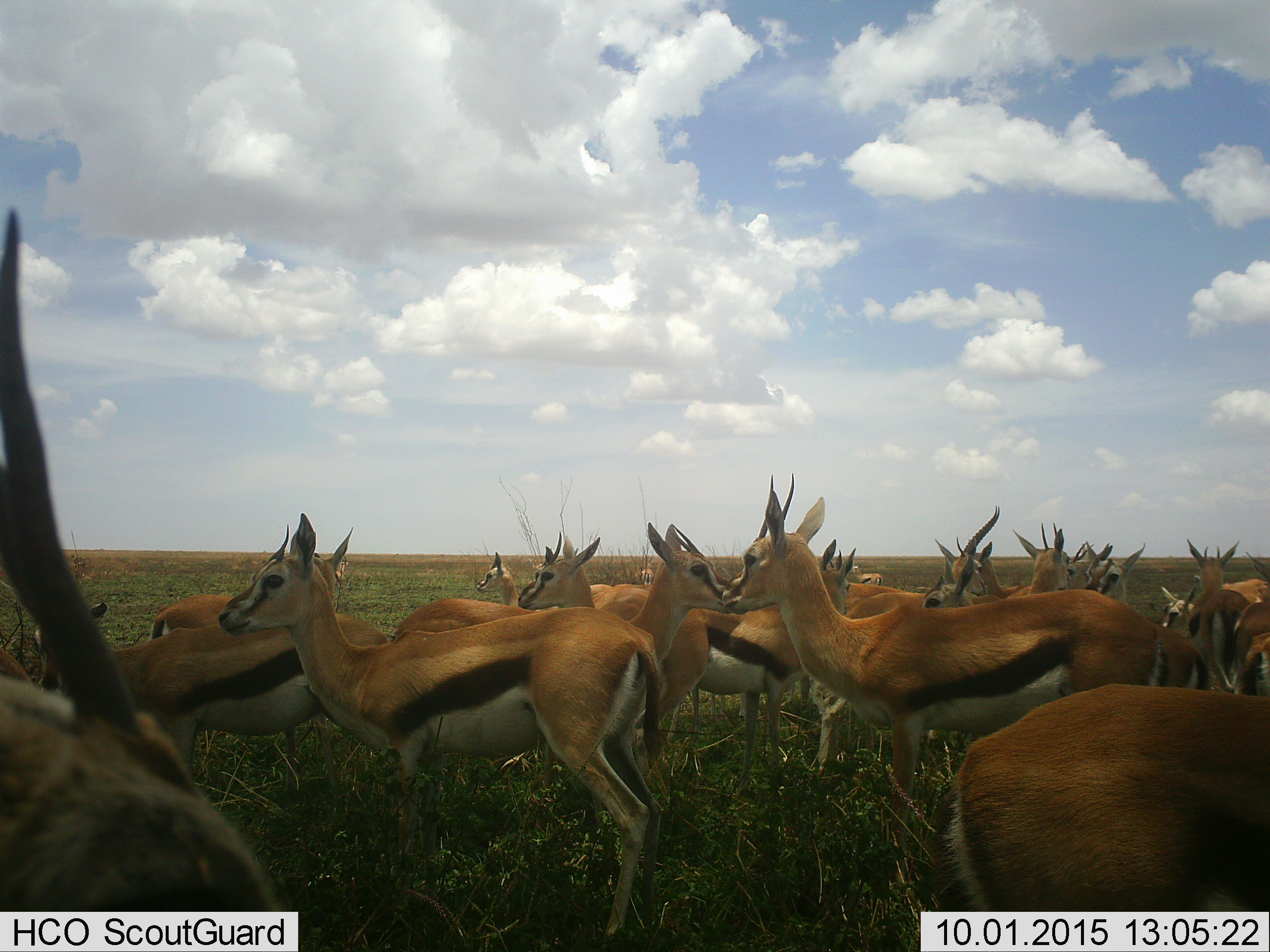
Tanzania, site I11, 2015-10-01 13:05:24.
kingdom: Animalia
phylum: Chordata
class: Mammalia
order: Artiodactyla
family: Bovidae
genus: Eudorcas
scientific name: Eudorcas thomsonii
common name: thomson's gazelle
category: gazellethomsons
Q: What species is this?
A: Gazellethomsons (thomson's gazelle) (Eudorcas thomsonii).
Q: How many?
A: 11-50.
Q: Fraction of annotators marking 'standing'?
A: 90%.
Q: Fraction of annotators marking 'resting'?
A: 20%.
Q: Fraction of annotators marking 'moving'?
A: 10%.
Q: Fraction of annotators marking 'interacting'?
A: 20%.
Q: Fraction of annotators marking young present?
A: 20%.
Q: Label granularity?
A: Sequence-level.